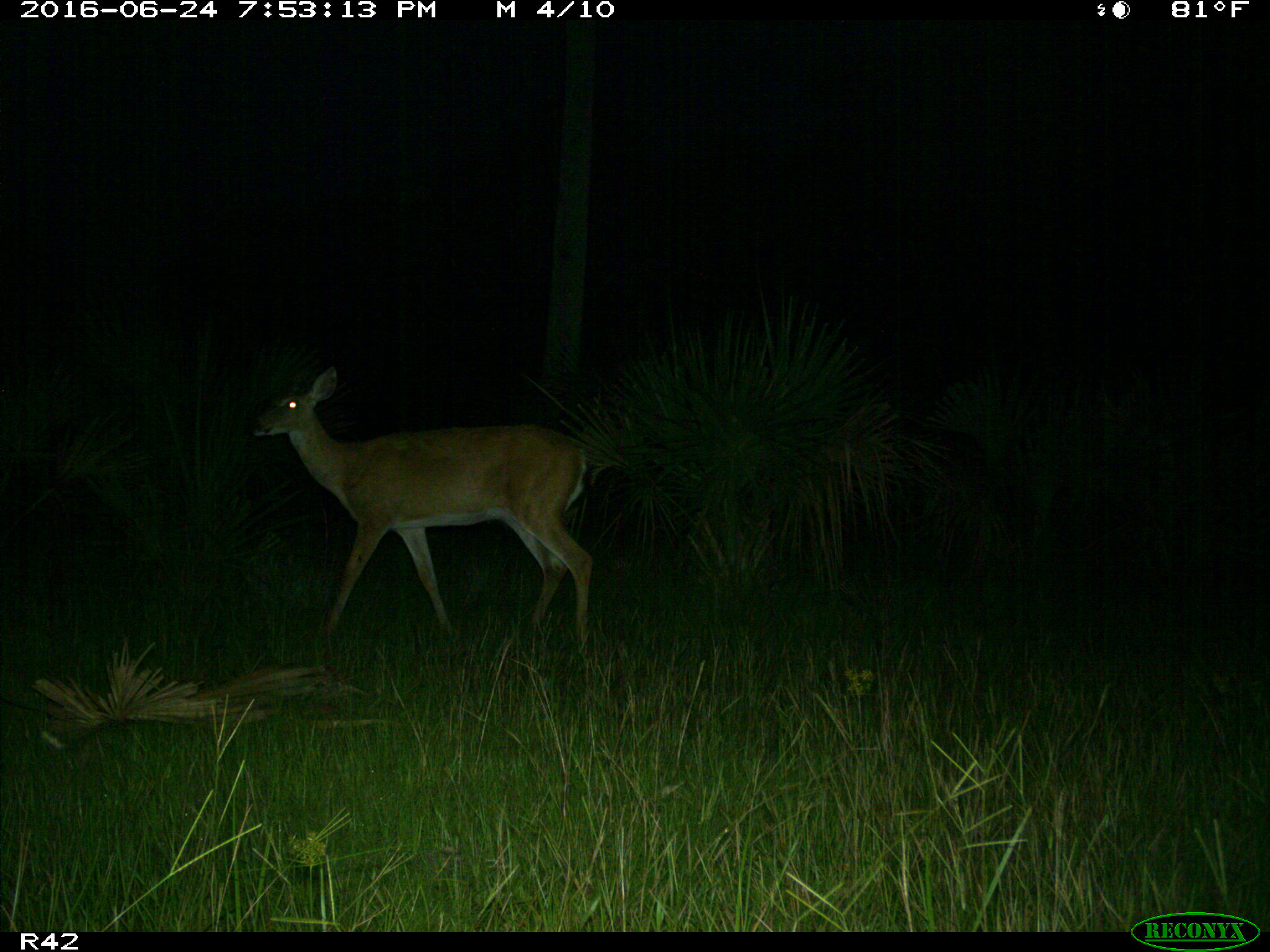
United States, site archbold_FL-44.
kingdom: Animalia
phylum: Chordata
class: Mammalia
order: Artiodactyla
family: Cervidae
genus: Odocoileus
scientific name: Odocoileus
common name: deer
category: unidentified deer